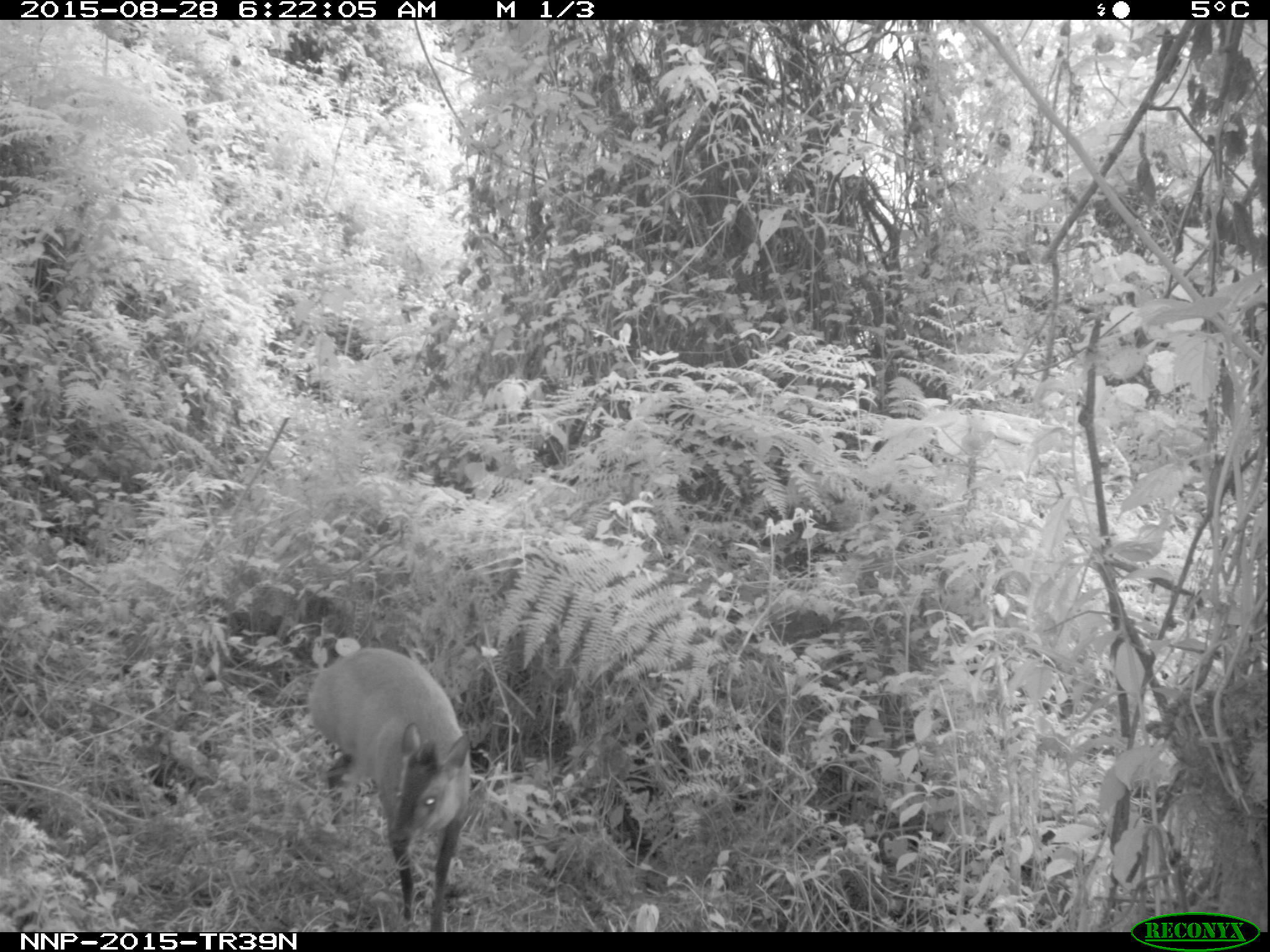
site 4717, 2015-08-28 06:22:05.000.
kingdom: Animalia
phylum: Chordata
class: Mammalia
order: Artiodactyla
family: Bovidae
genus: Cephalophus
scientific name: Cephalophus nigrifrons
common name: black-fronted duiker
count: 1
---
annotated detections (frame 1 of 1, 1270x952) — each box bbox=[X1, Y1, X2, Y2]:
cephalophus nigrifrons: bbox=[305, 648, 472, 932]